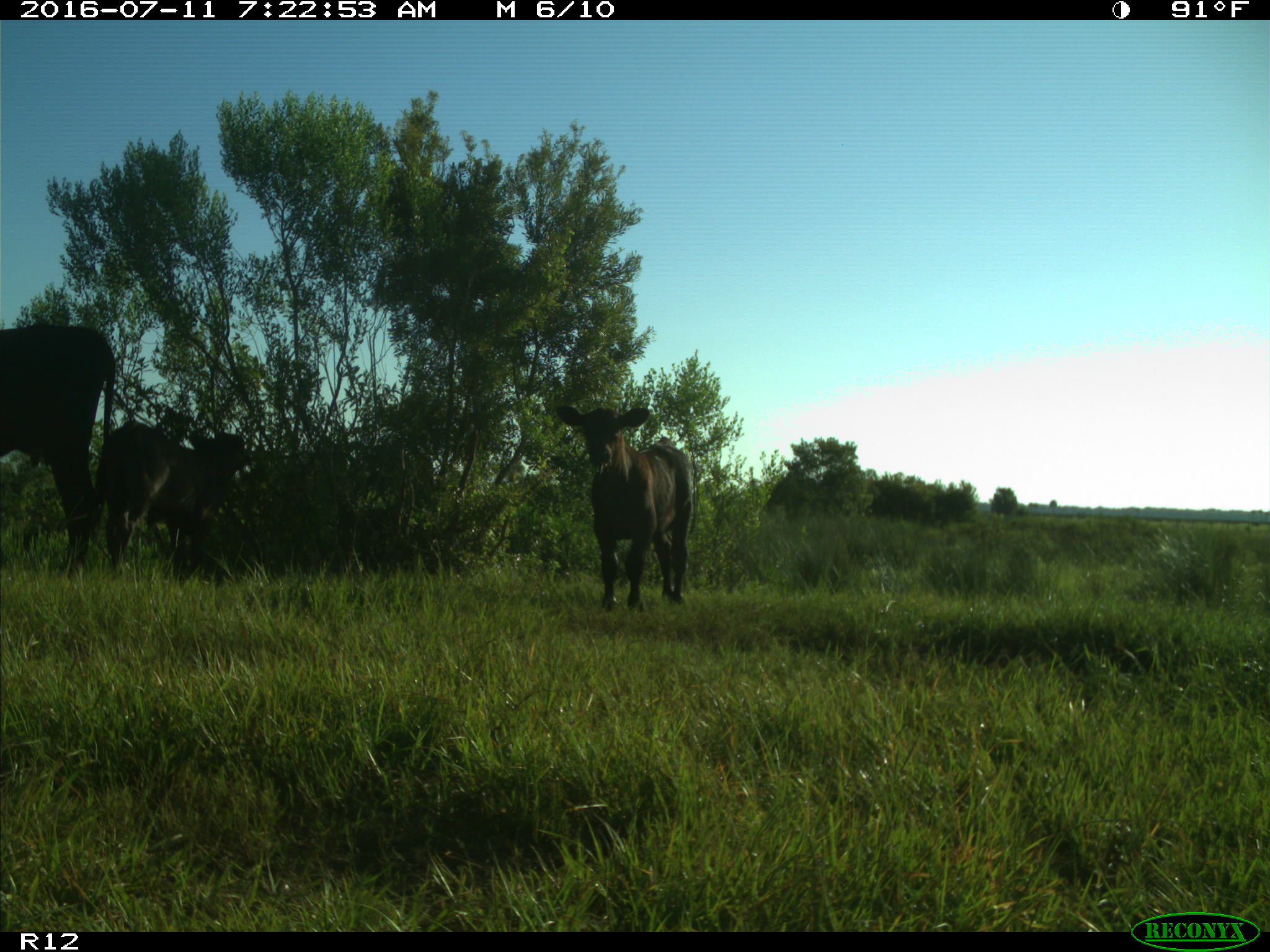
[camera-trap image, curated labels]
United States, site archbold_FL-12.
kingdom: Animalia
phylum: Chordata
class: Mammalia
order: Artiodactyla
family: Bovidae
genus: Bos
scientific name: Bos taurus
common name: domestic cow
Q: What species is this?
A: Bos taurus (domestic cow).